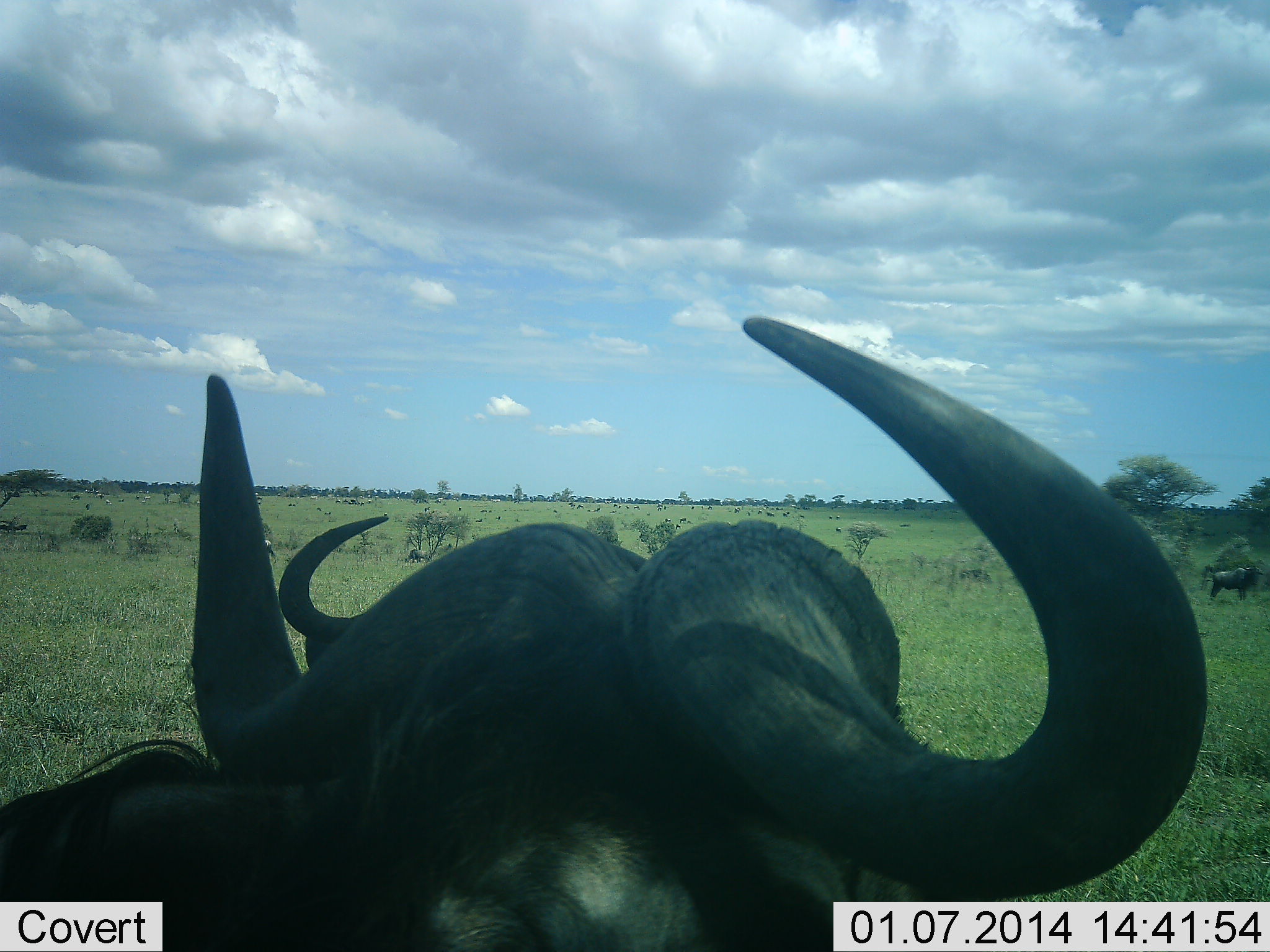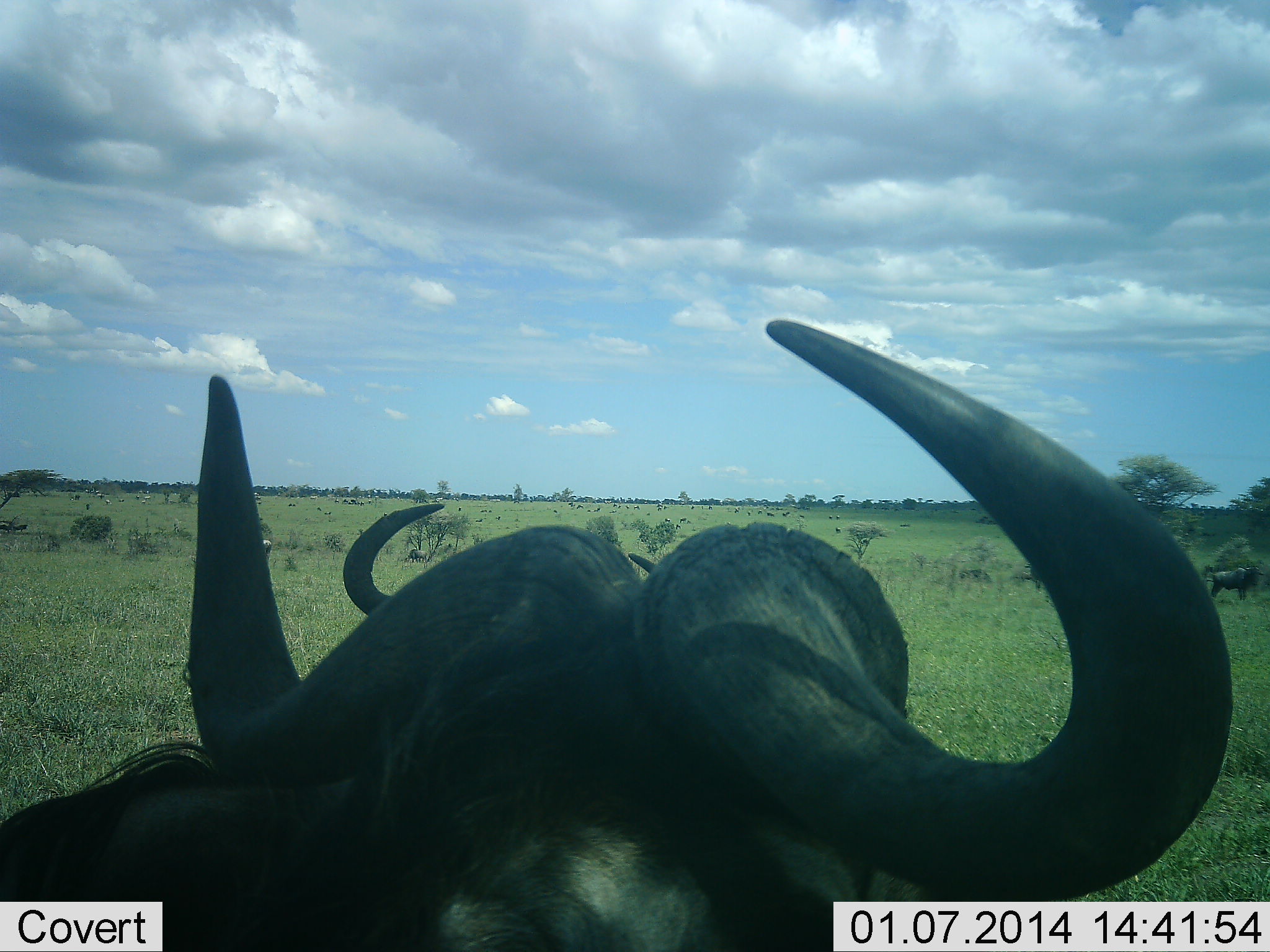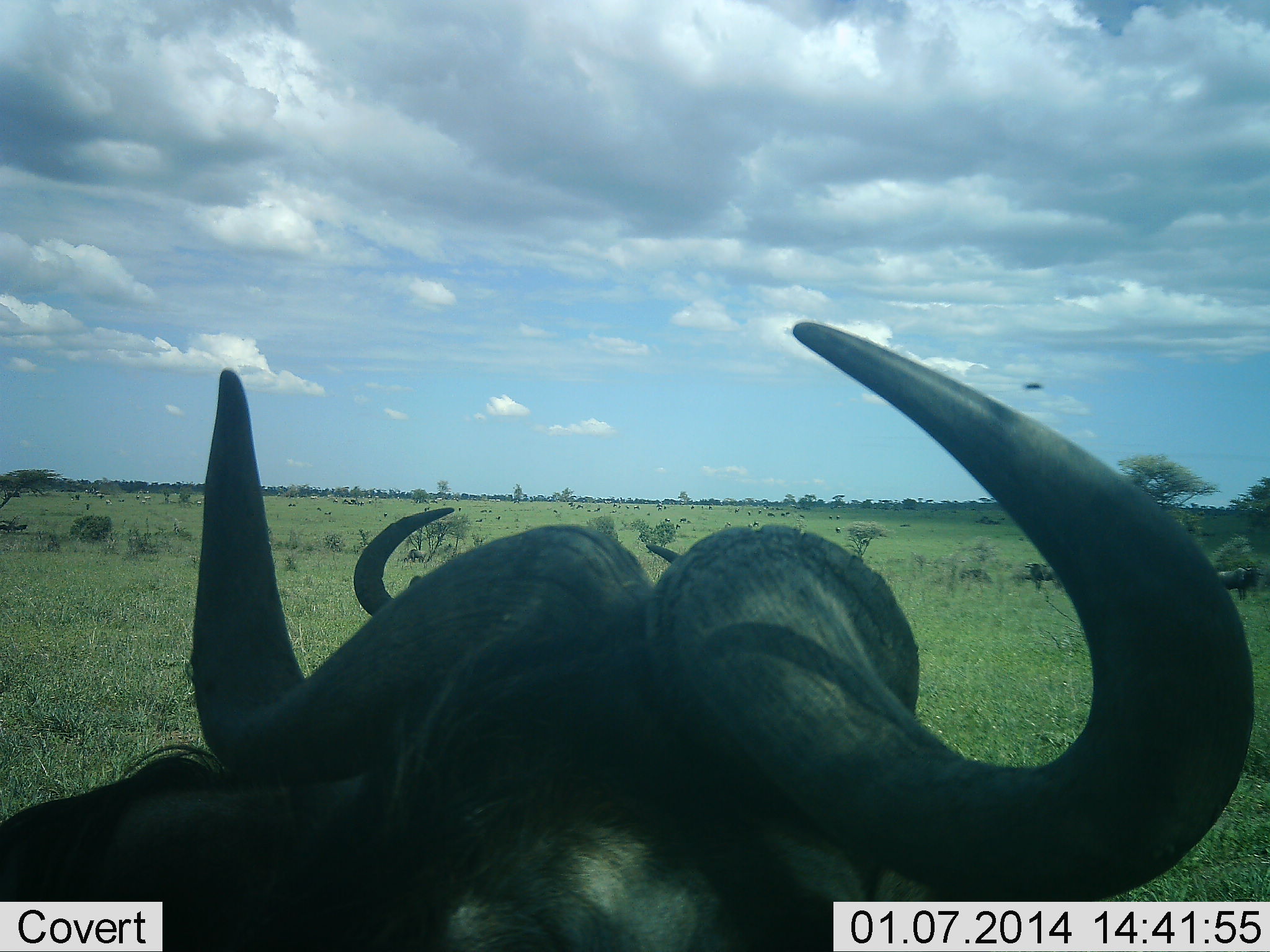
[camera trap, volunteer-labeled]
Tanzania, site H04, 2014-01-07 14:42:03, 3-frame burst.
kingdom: Animalia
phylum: Chordata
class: Mammalia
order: Artiodactyla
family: Bovidae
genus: Connochaetes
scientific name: Connochaetes taurinus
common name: blue wildebeest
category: wildebeest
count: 2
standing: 73%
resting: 27%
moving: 0%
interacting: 9%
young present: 0%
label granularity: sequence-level